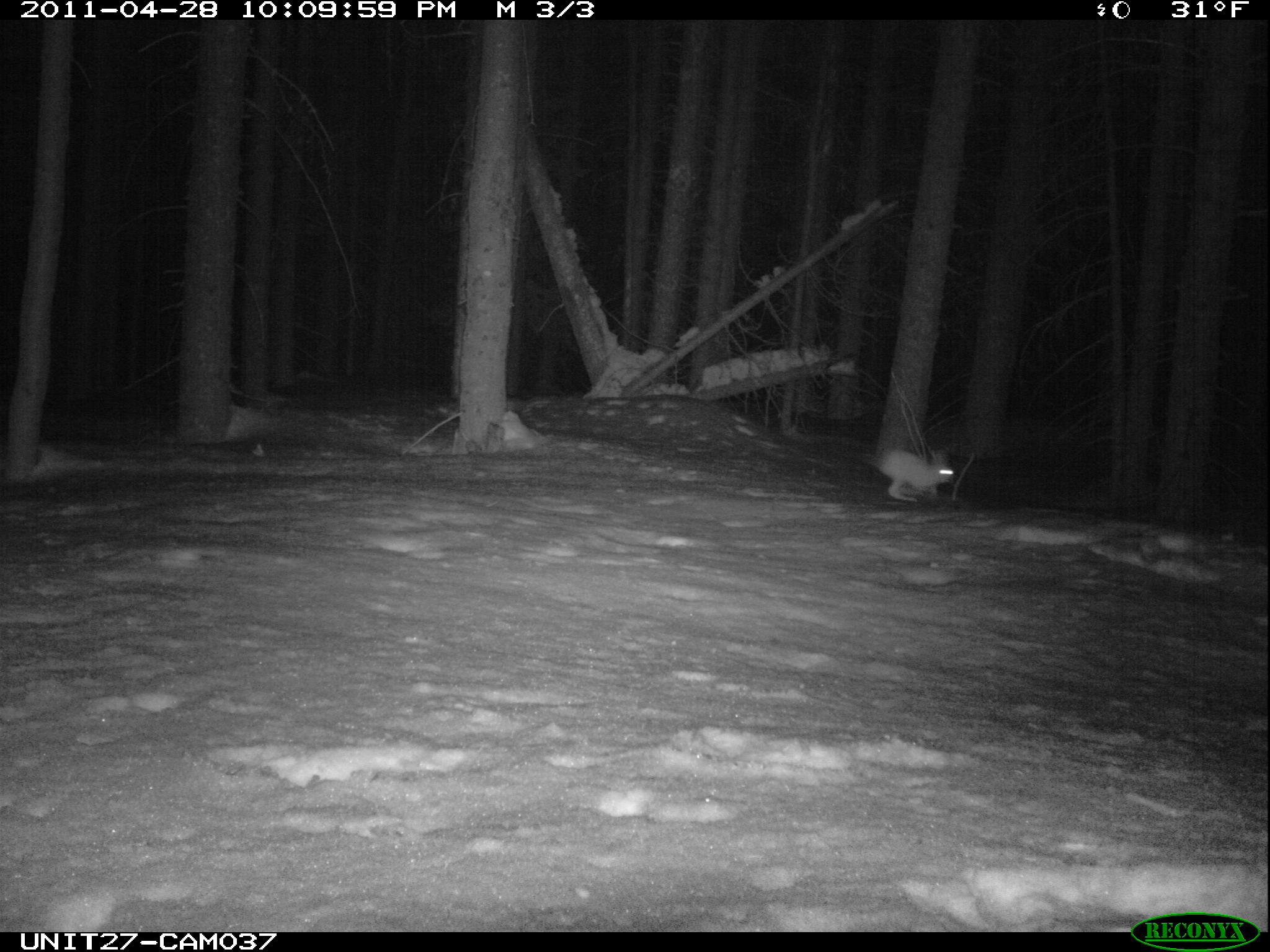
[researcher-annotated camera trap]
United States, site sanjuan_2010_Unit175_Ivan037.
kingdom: Animalia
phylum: Chordata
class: Mammalia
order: Lagomorpha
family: Leporidae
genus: Lepus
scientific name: Lepus americanus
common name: snowshoe hare